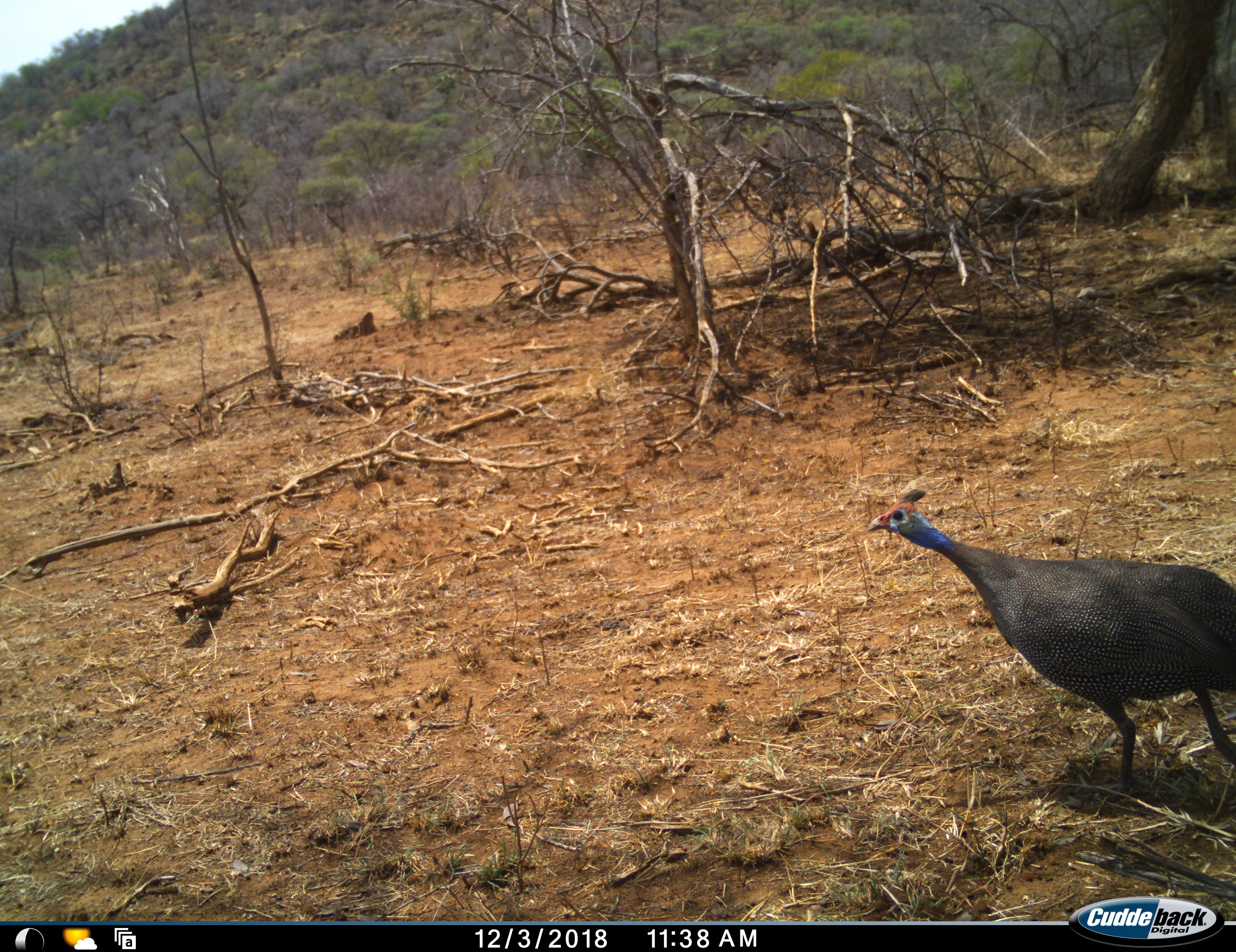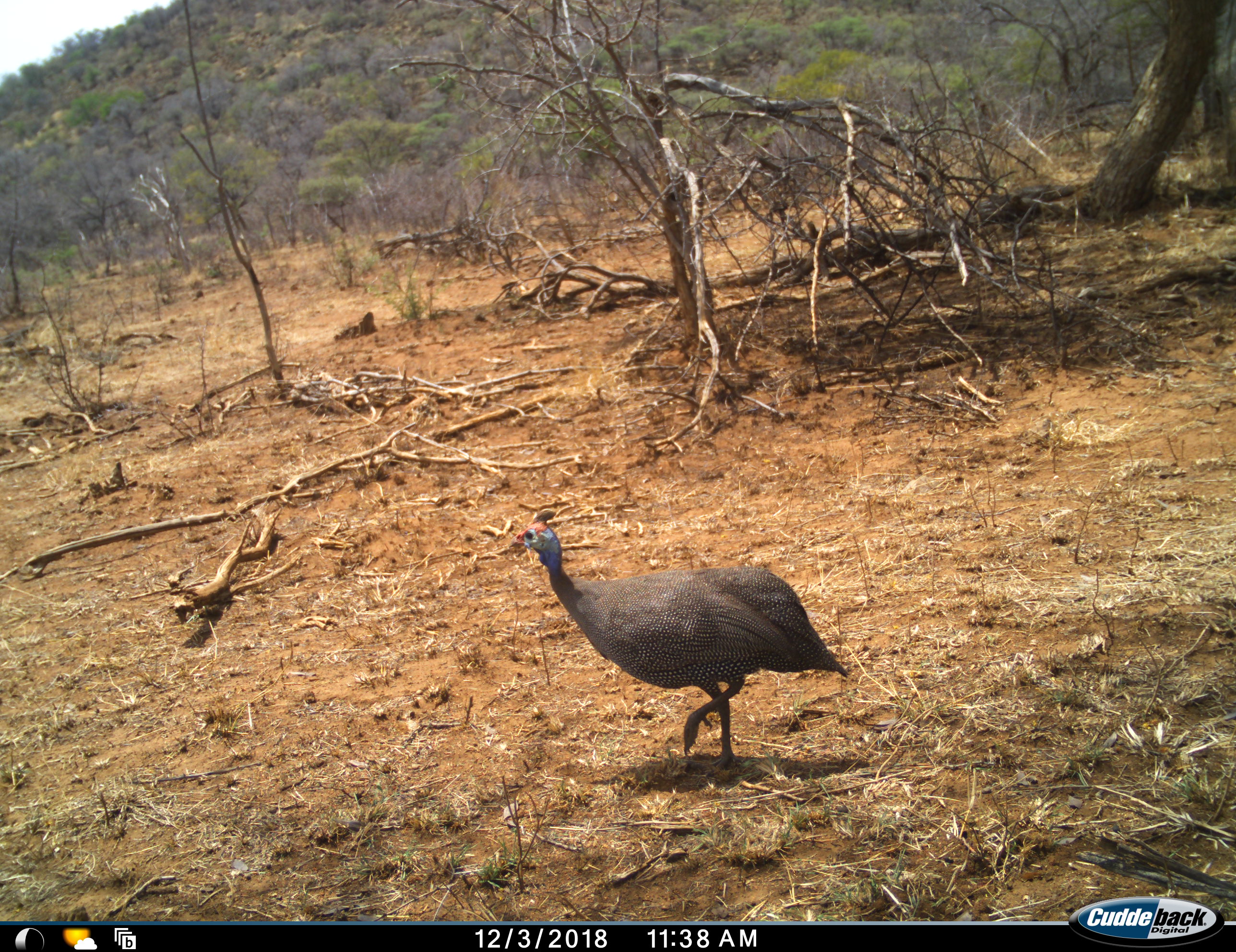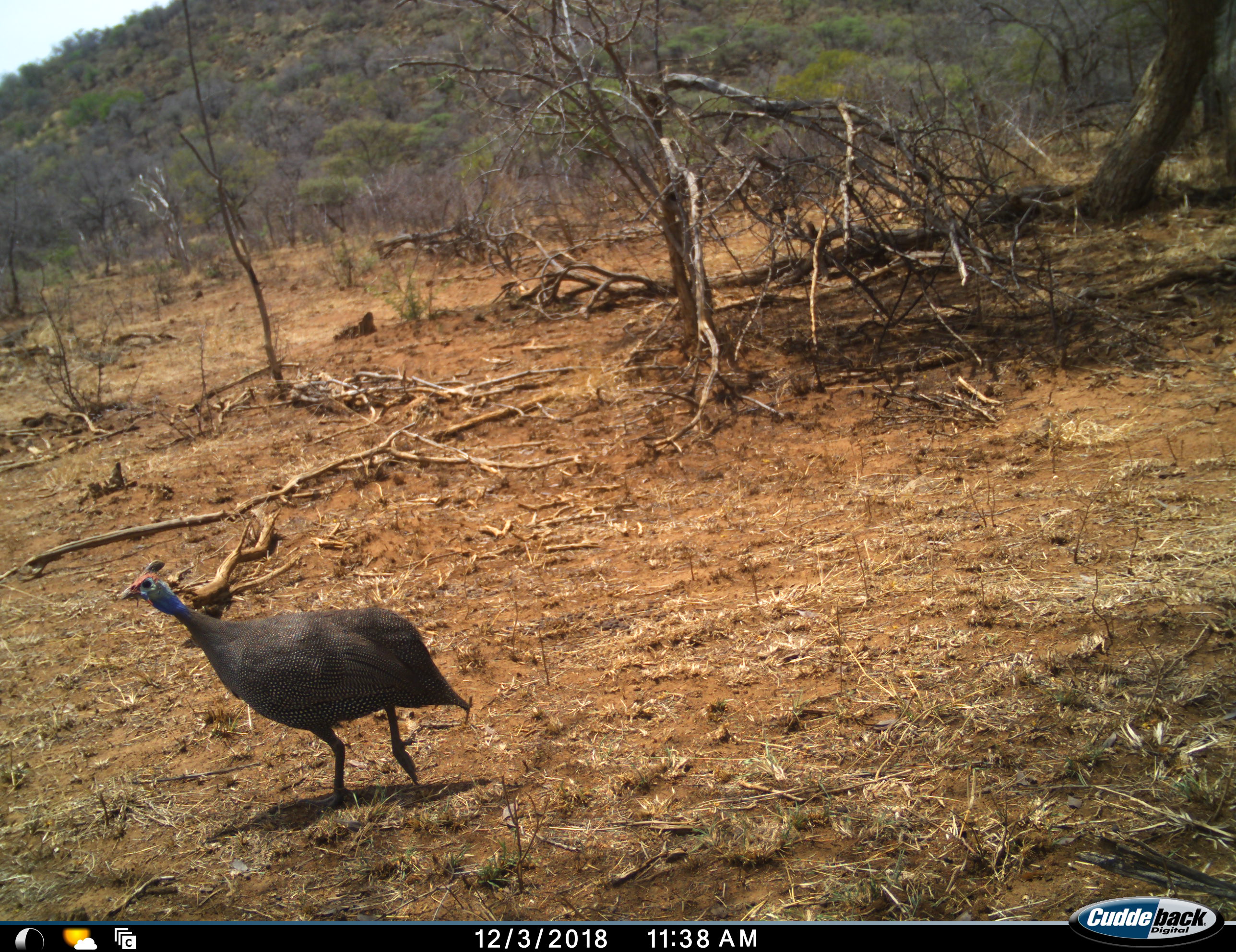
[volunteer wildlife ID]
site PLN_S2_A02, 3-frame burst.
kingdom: Animalia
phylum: Chordata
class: Aves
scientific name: Aves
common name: bird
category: birdother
Birdother (bird) (Aves), count 1. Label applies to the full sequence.